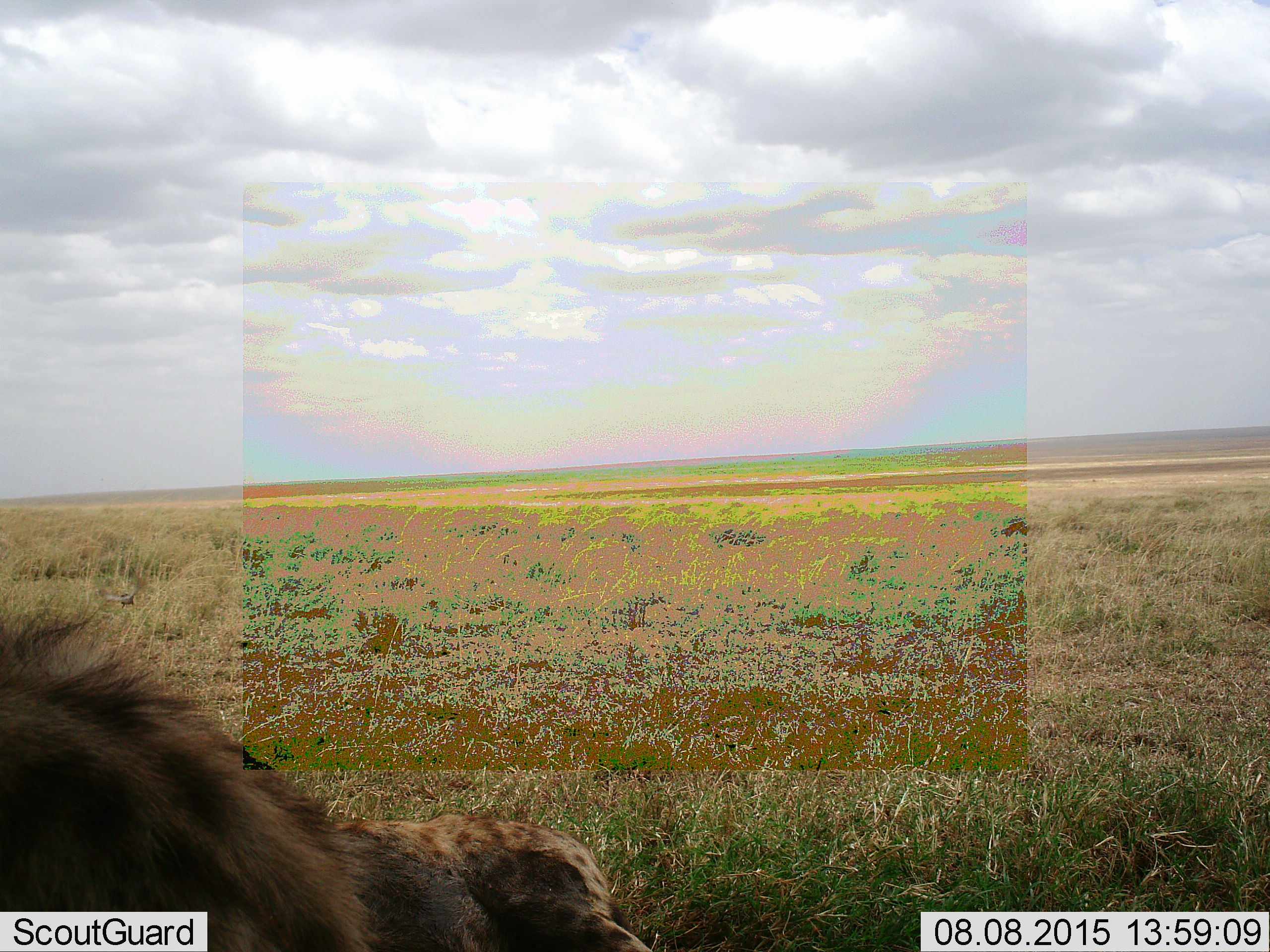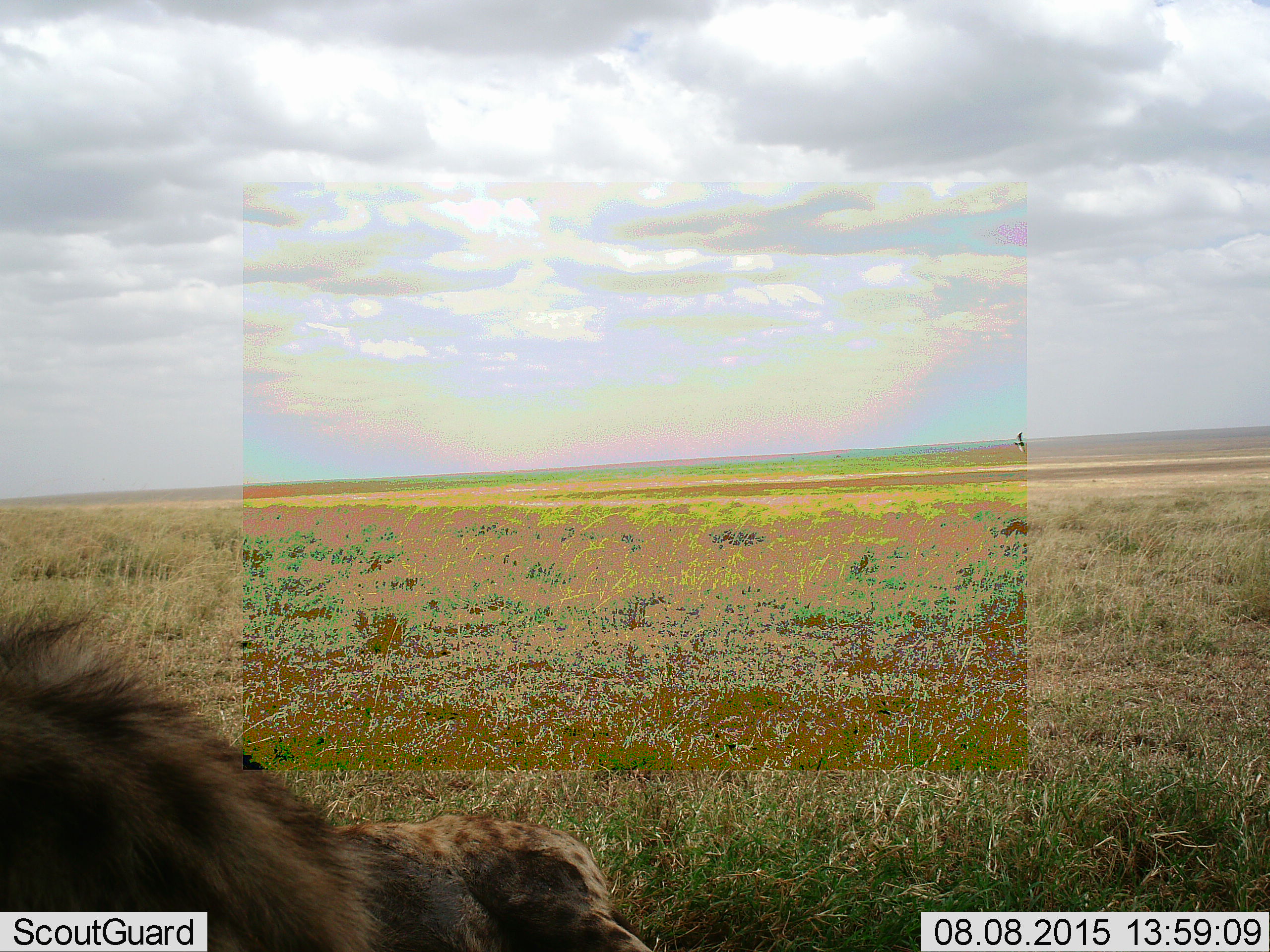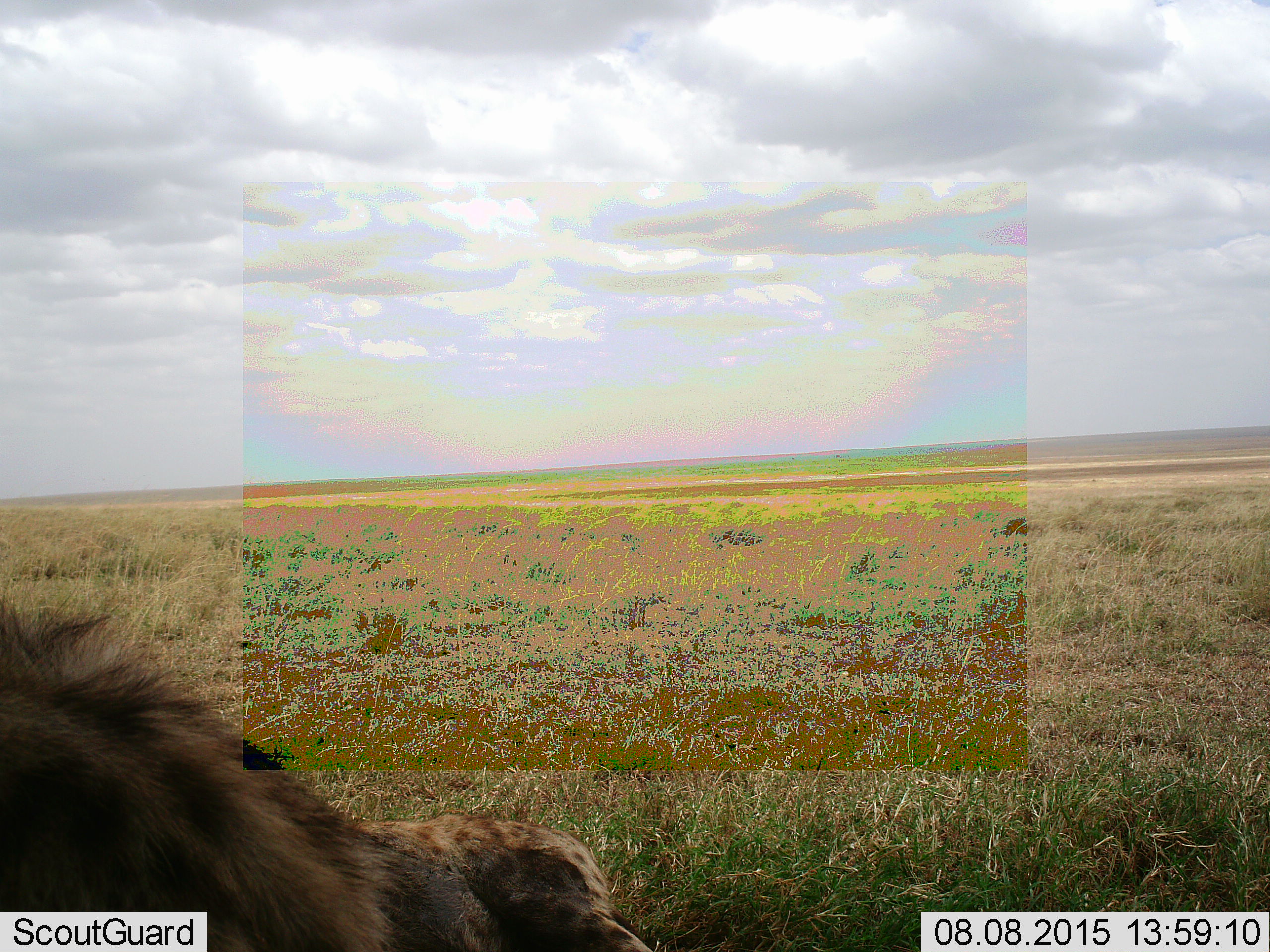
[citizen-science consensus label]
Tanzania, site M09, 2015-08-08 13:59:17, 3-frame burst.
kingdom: Animalia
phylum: Chordata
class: Mammalia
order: Carnivora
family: Hyaenidae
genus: Crocuta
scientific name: Crocuta crocuta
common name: spotted hyena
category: hyenaspotted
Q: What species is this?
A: Hyenaspotted (spotted hyena) (Crocuta crocuta).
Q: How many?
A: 2.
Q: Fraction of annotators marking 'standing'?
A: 17%.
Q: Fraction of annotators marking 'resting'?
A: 100%.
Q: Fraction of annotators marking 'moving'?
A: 0%.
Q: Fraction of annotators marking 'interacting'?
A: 0%.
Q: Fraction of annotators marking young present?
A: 0%.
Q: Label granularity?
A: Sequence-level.